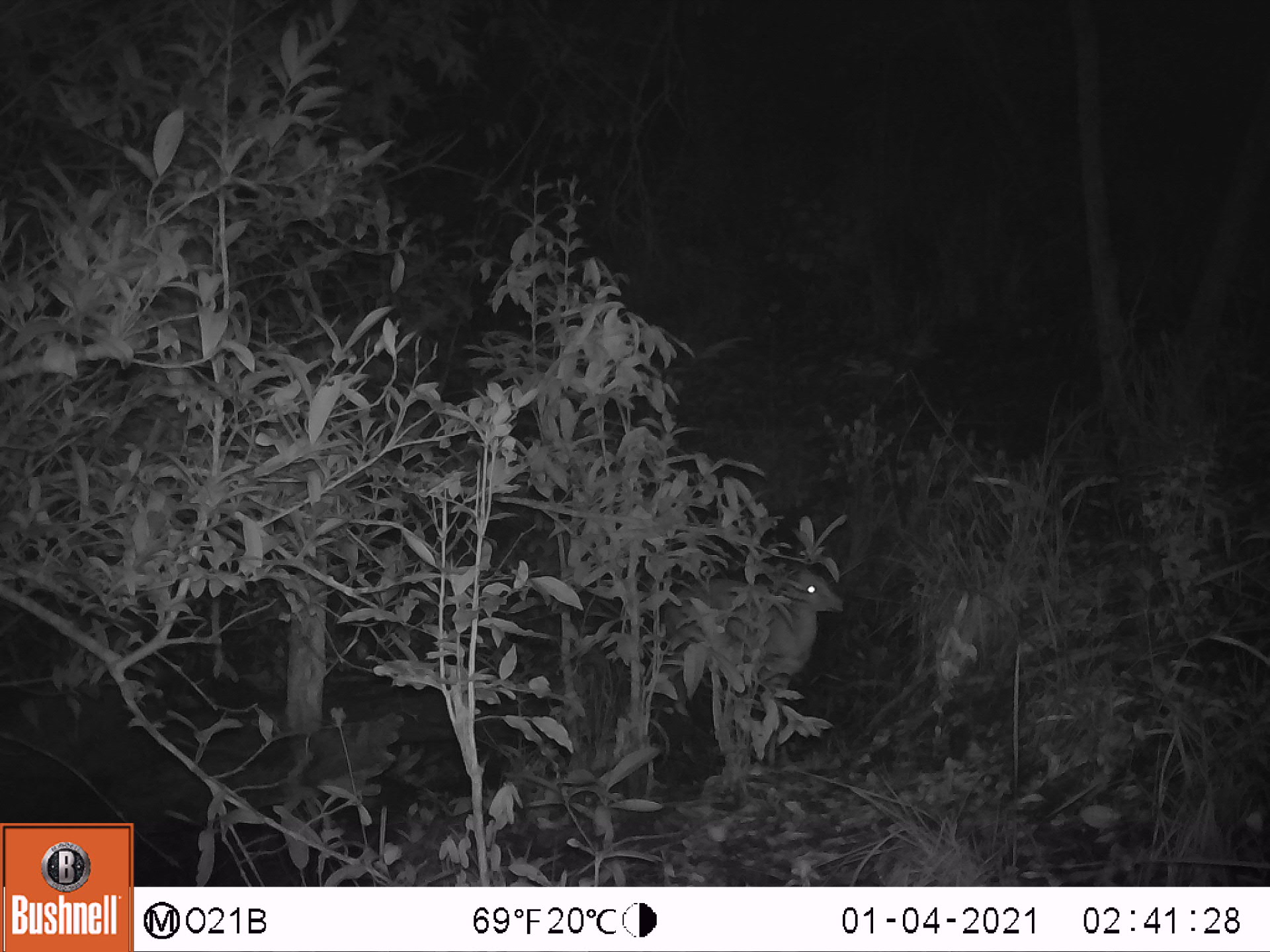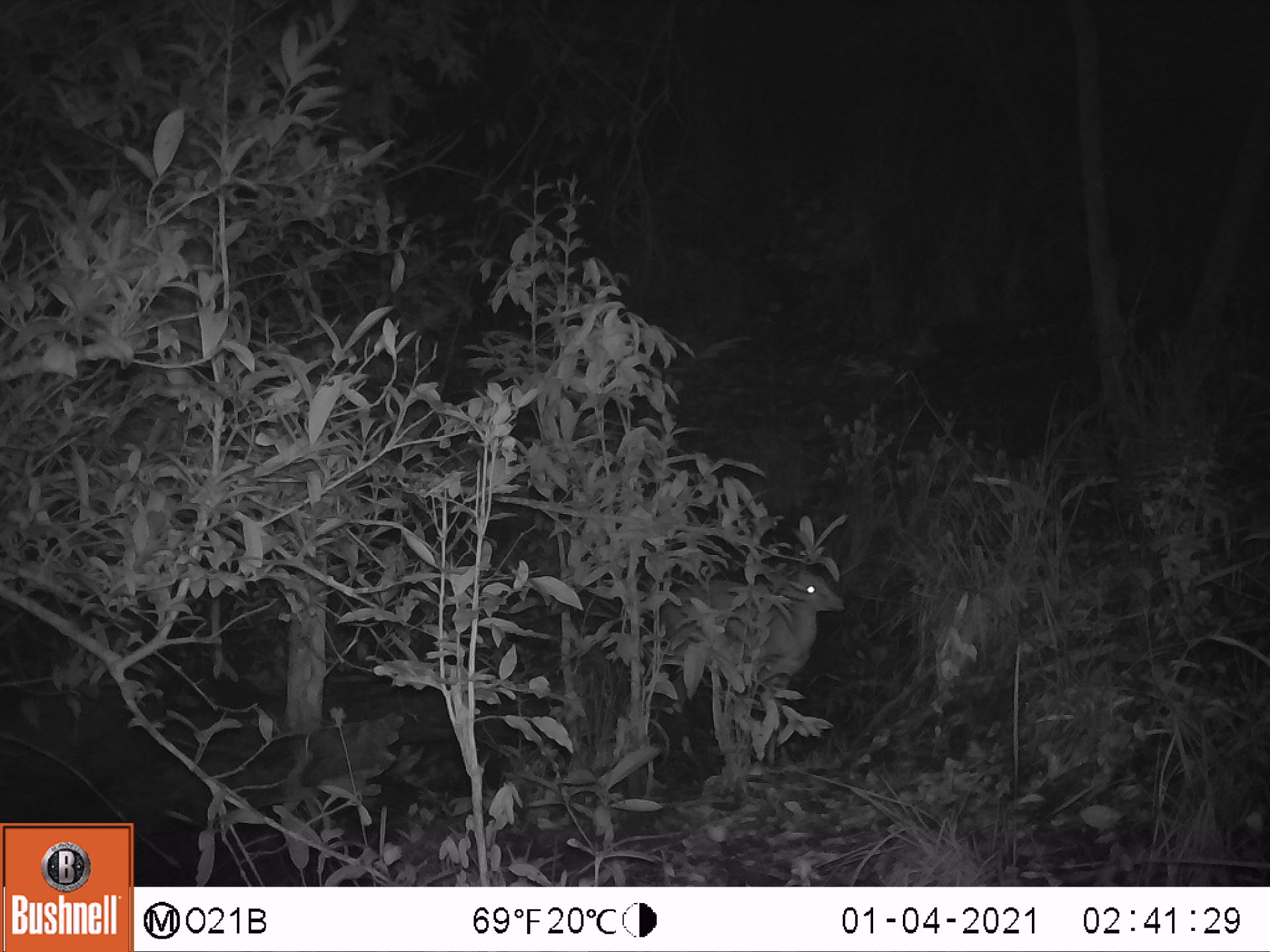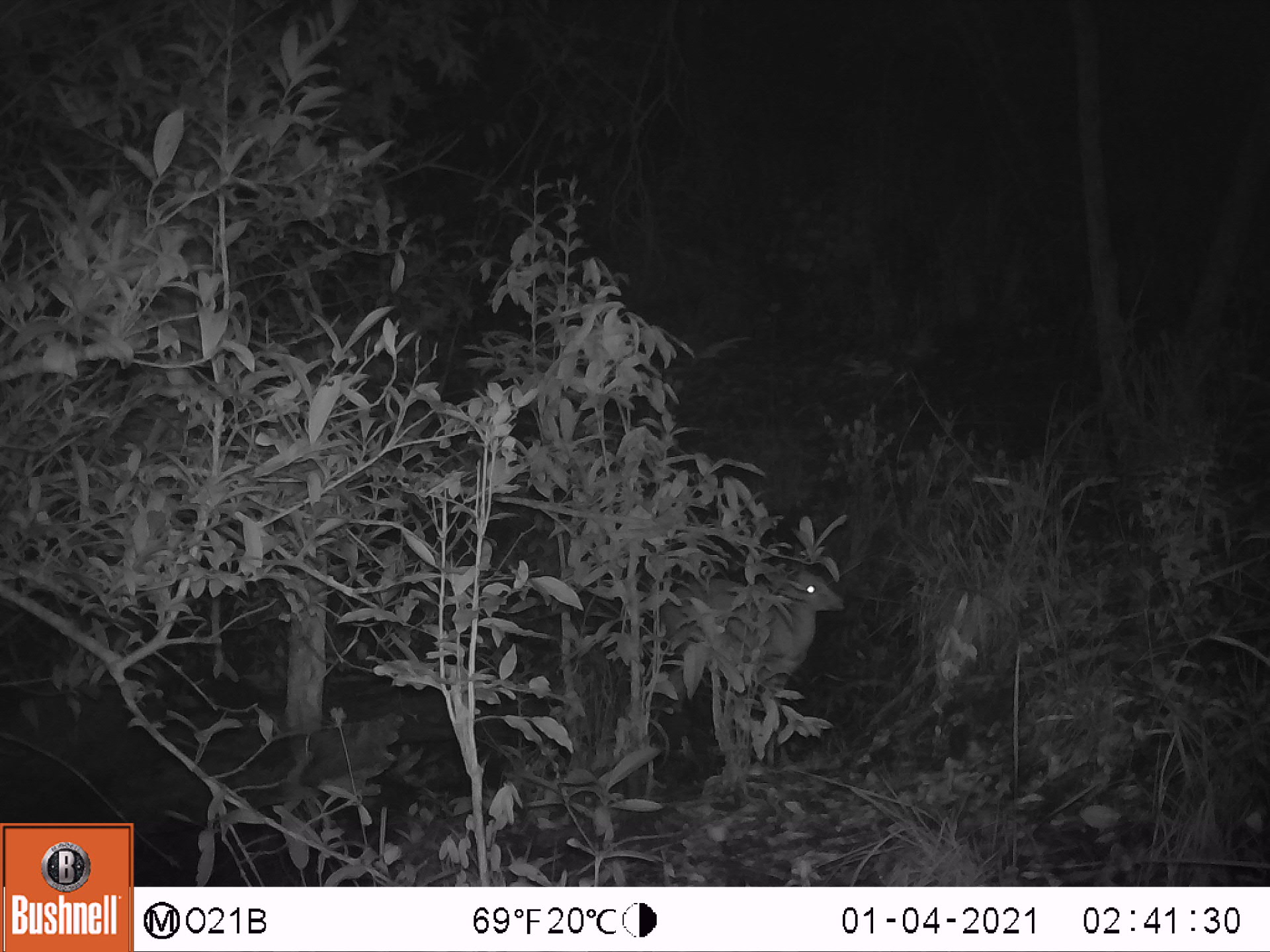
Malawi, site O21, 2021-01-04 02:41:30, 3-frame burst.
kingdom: Animalia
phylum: Chordata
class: Mammalia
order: Artiodactyla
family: Bovidae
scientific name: Antilopinae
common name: small antelope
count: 1